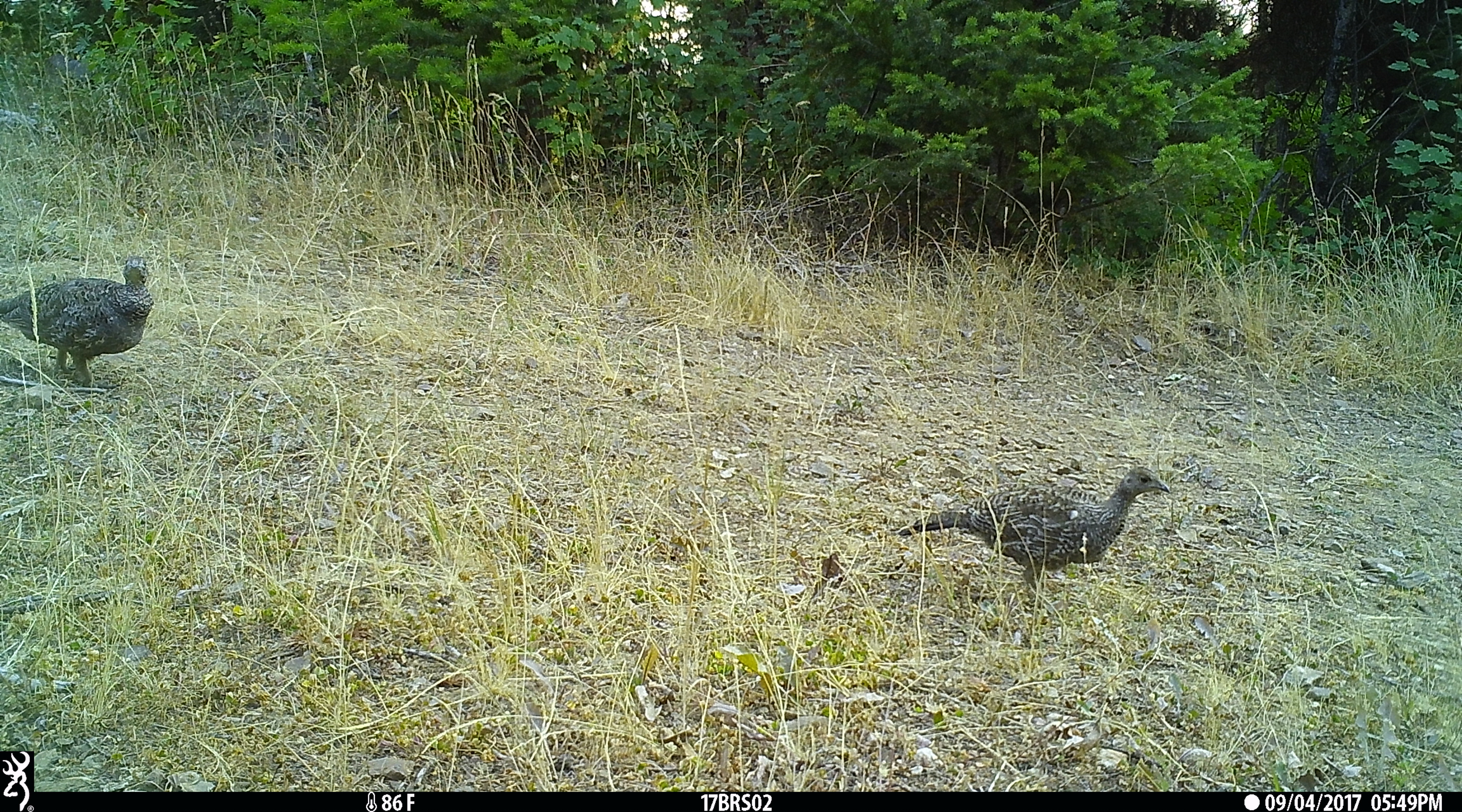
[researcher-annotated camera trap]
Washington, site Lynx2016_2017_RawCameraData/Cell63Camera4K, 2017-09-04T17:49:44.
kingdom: Animalia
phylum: Chordata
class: Aves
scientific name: Aves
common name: birds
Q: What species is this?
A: Aves (birds).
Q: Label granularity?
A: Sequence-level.